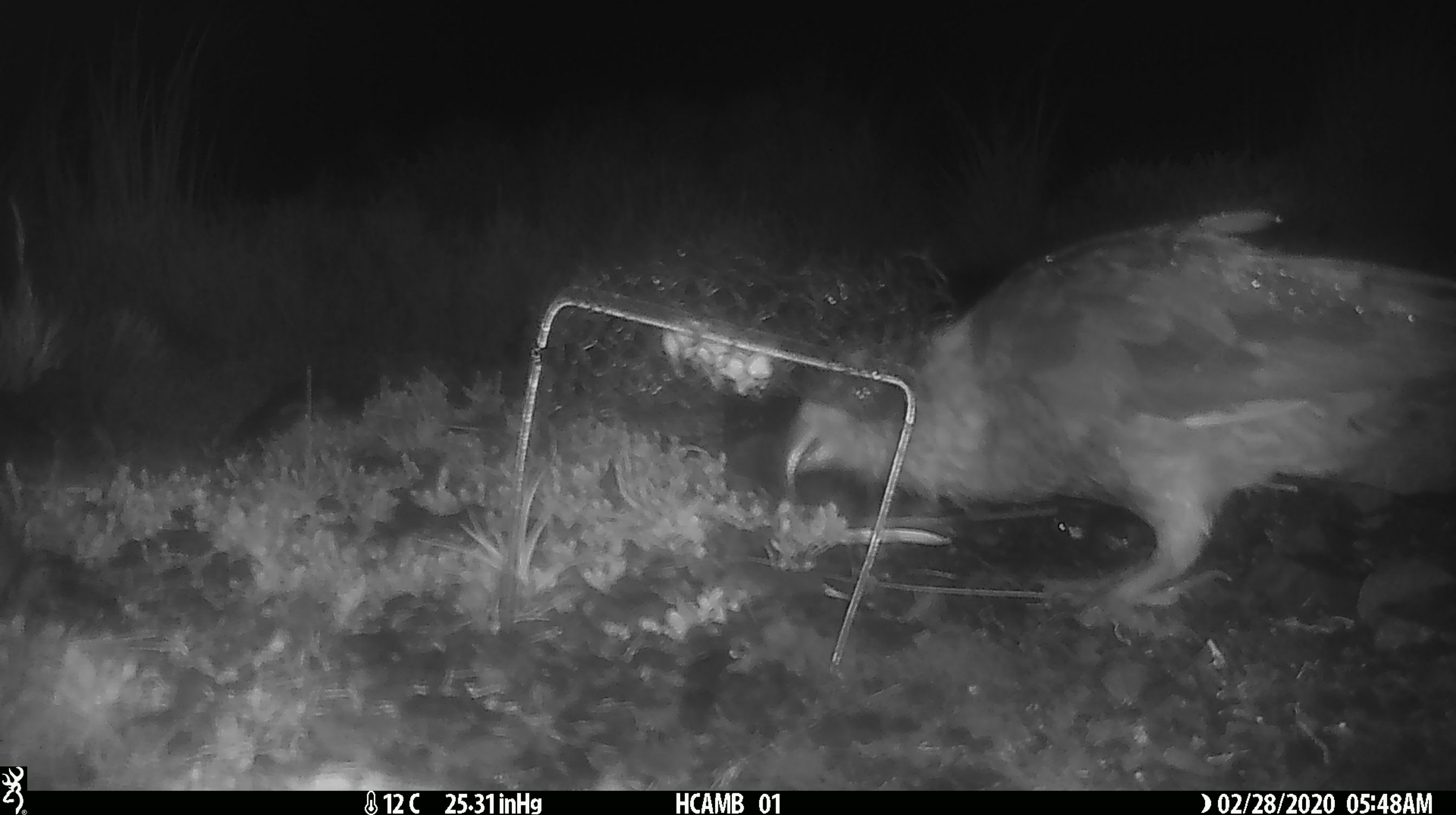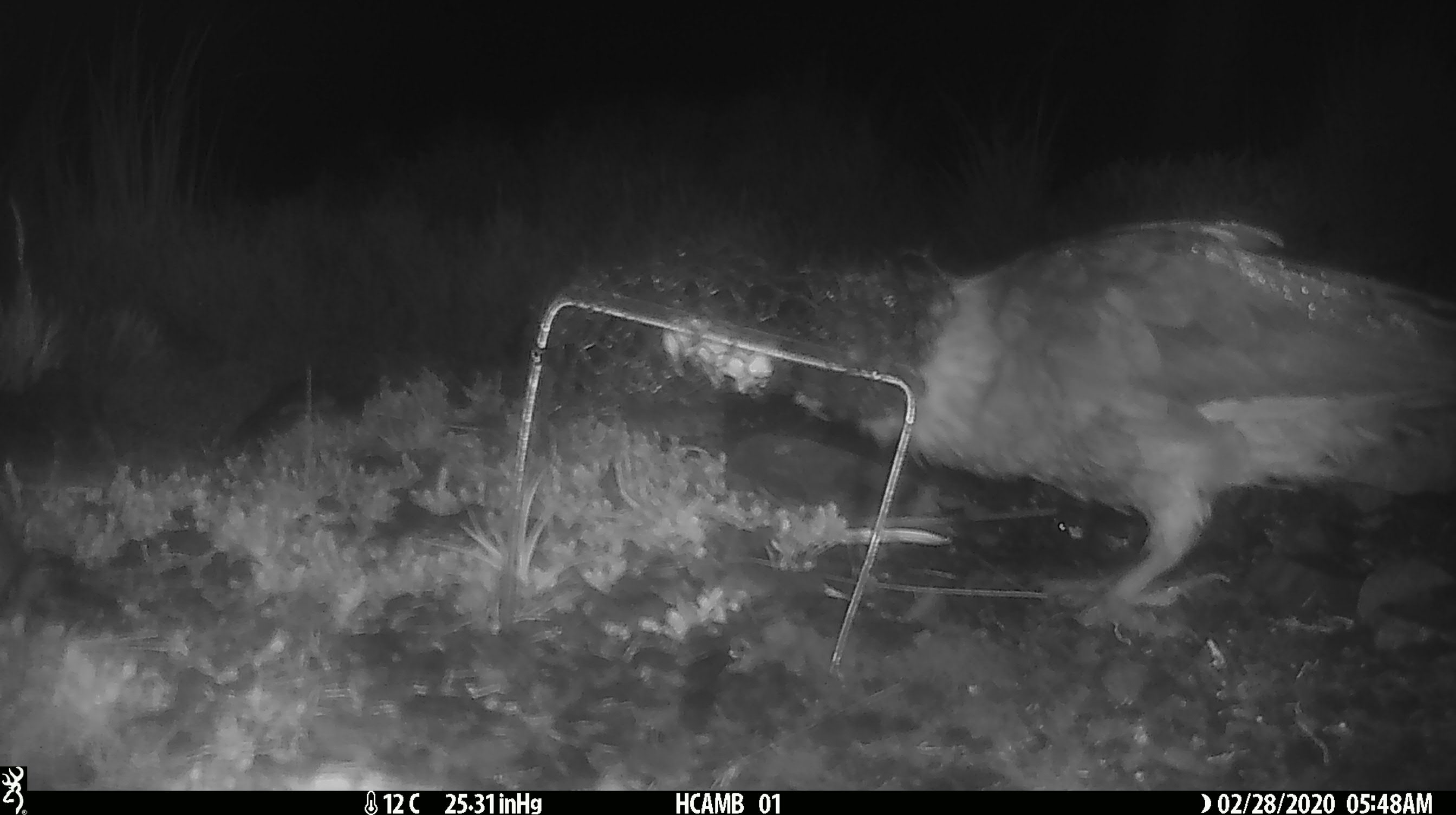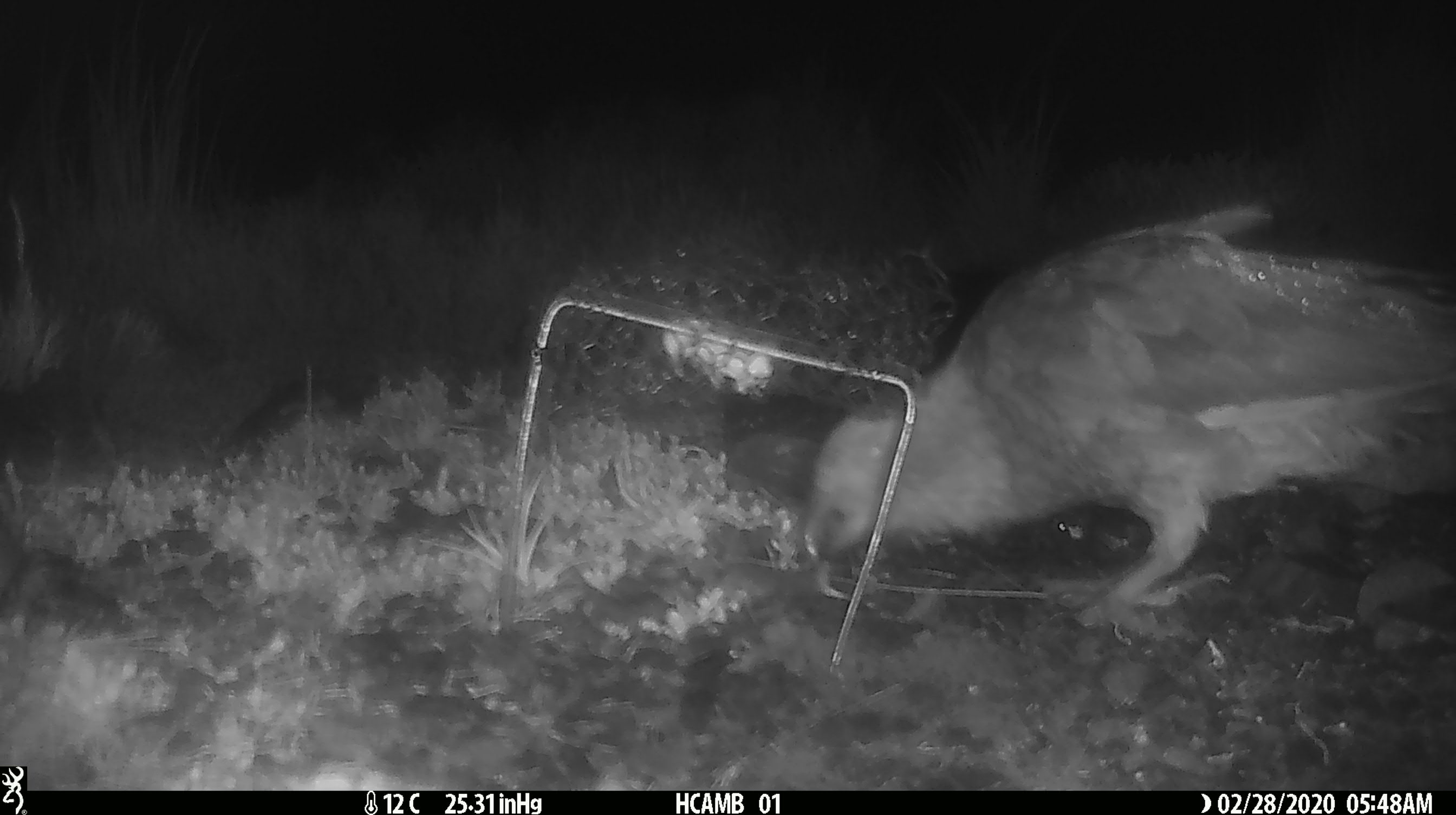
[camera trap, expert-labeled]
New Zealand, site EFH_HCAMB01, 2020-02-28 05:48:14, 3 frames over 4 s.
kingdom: Animalia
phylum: Chordata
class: Aves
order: Psittaciformes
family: Strigopidae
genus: Nestor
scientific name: Nestor notabilis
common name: kea